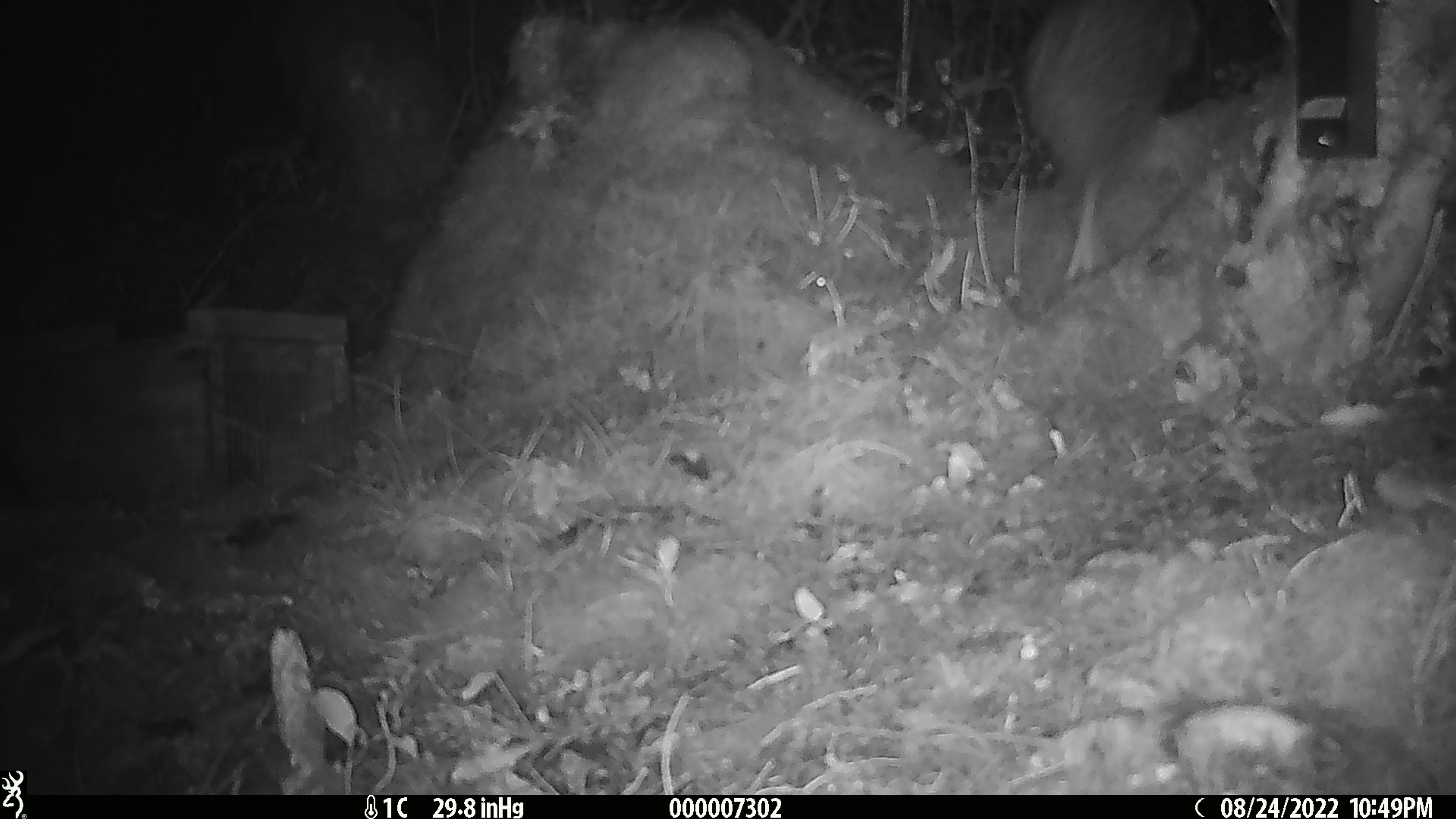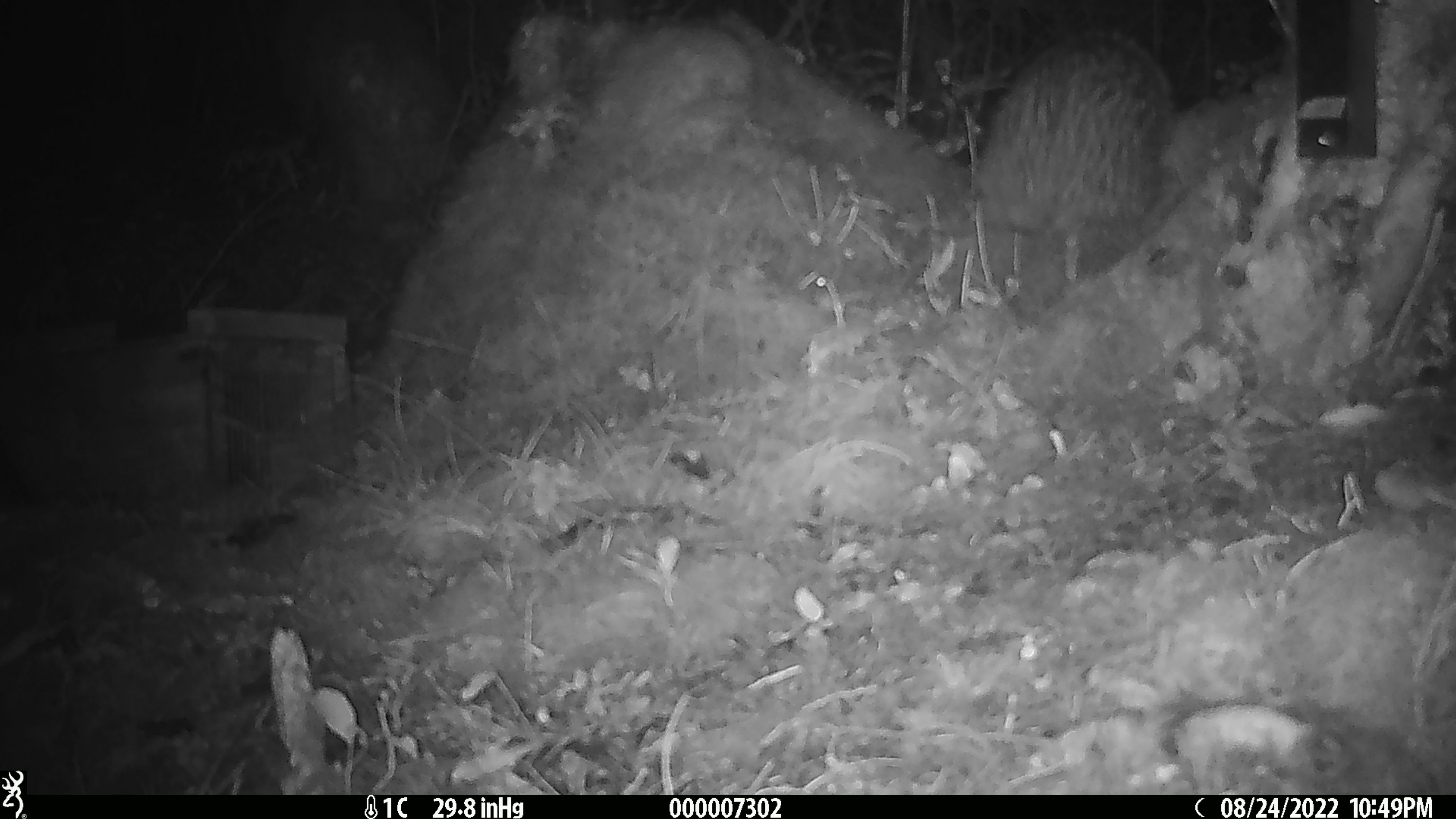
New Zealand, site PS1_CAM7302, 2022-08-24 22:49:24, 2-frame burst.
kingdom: Animalia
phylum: Chordata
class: Aves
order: Apterygiformes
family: Apterygidae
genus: Apteryx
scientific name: Apteryx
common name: kiwi